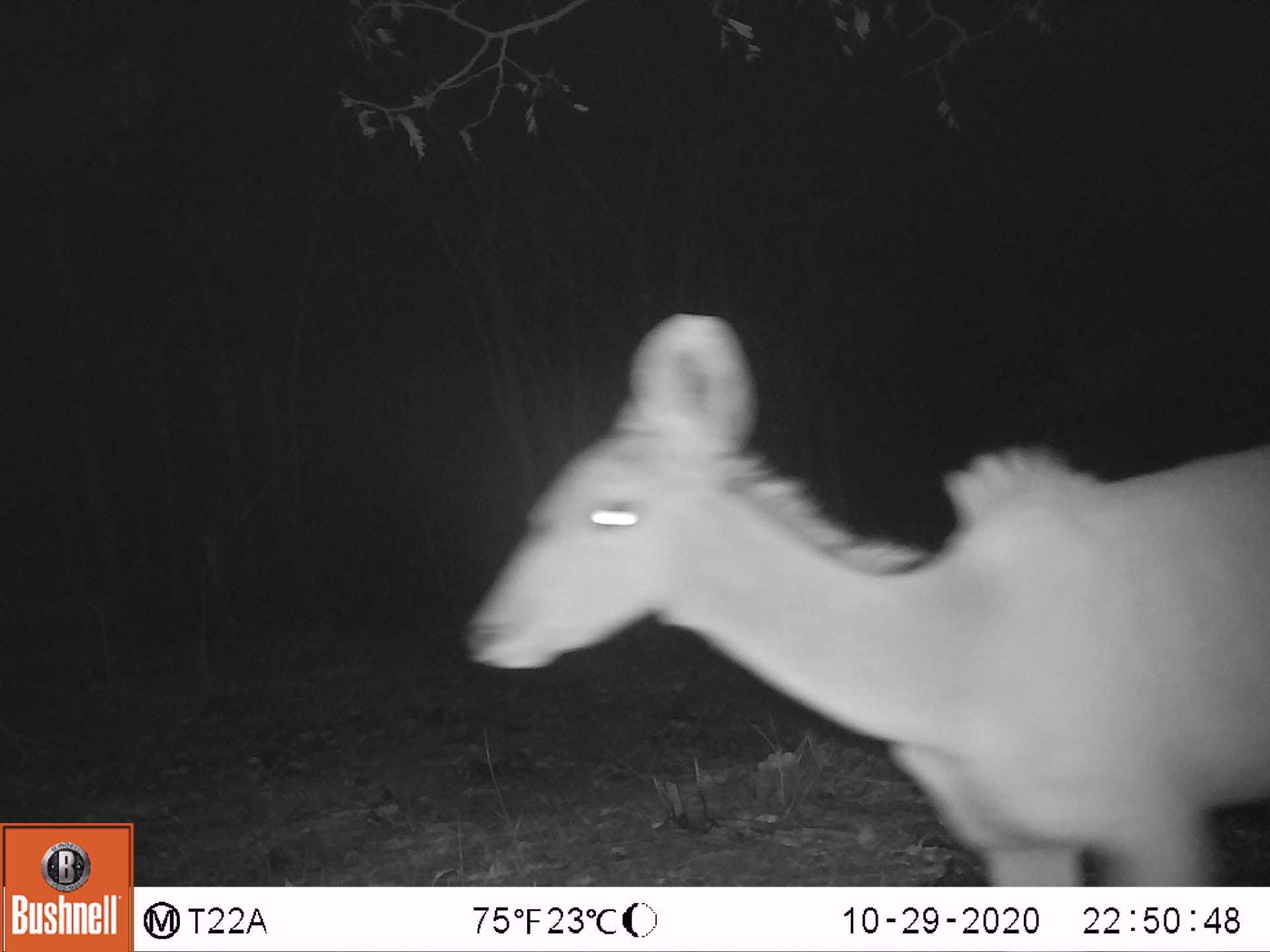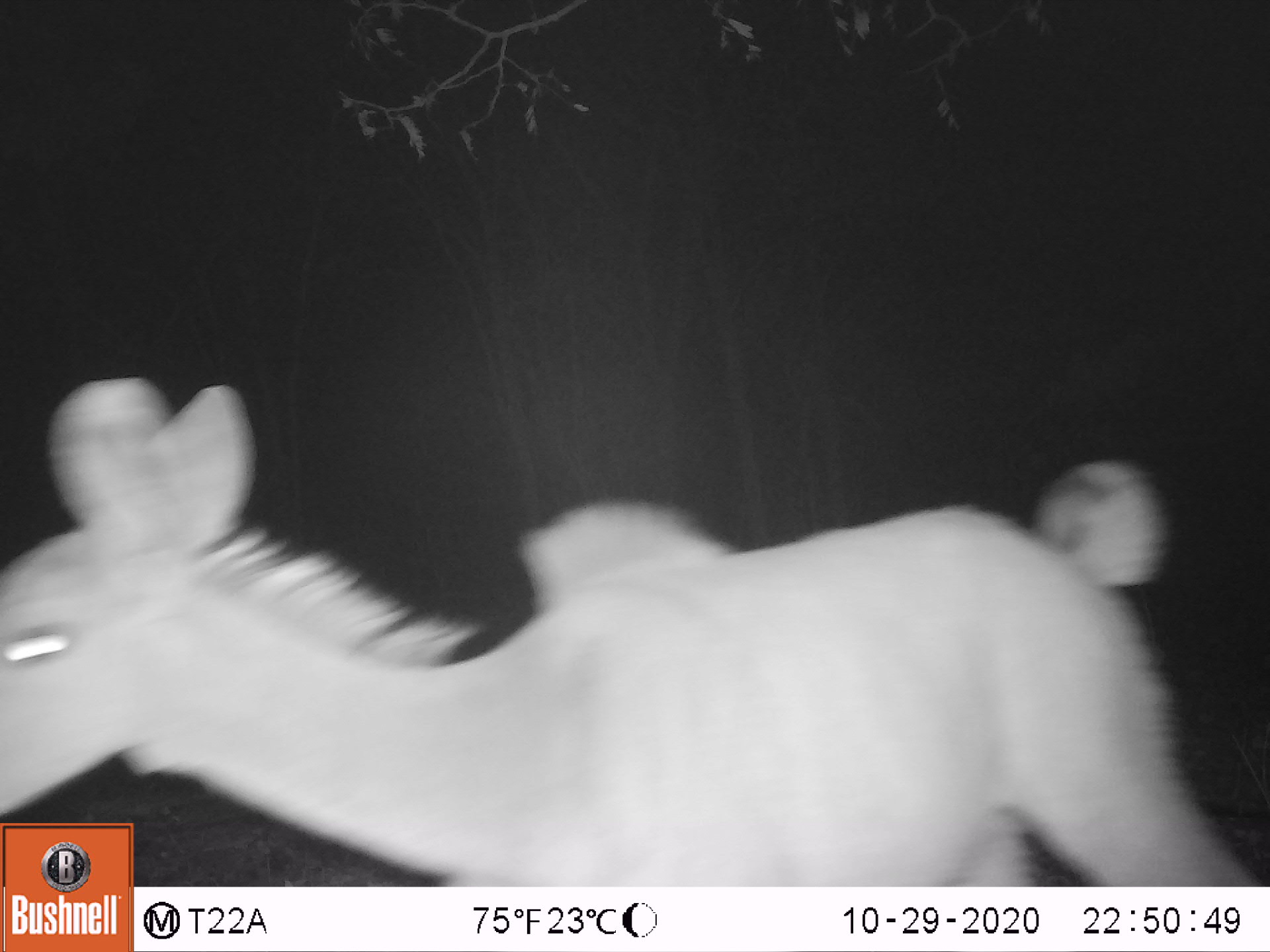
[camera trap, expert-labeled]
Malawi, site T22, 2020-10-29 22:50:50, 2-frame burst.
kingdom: Animalia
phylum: Chordata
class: Mammalia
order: Artiodactyla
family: Bovidae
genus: Tragelaphus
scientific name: Tragelaphus strepsiceros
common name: greater kudu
Greater kudu (Tragelaphus strepsiceros), count 1.